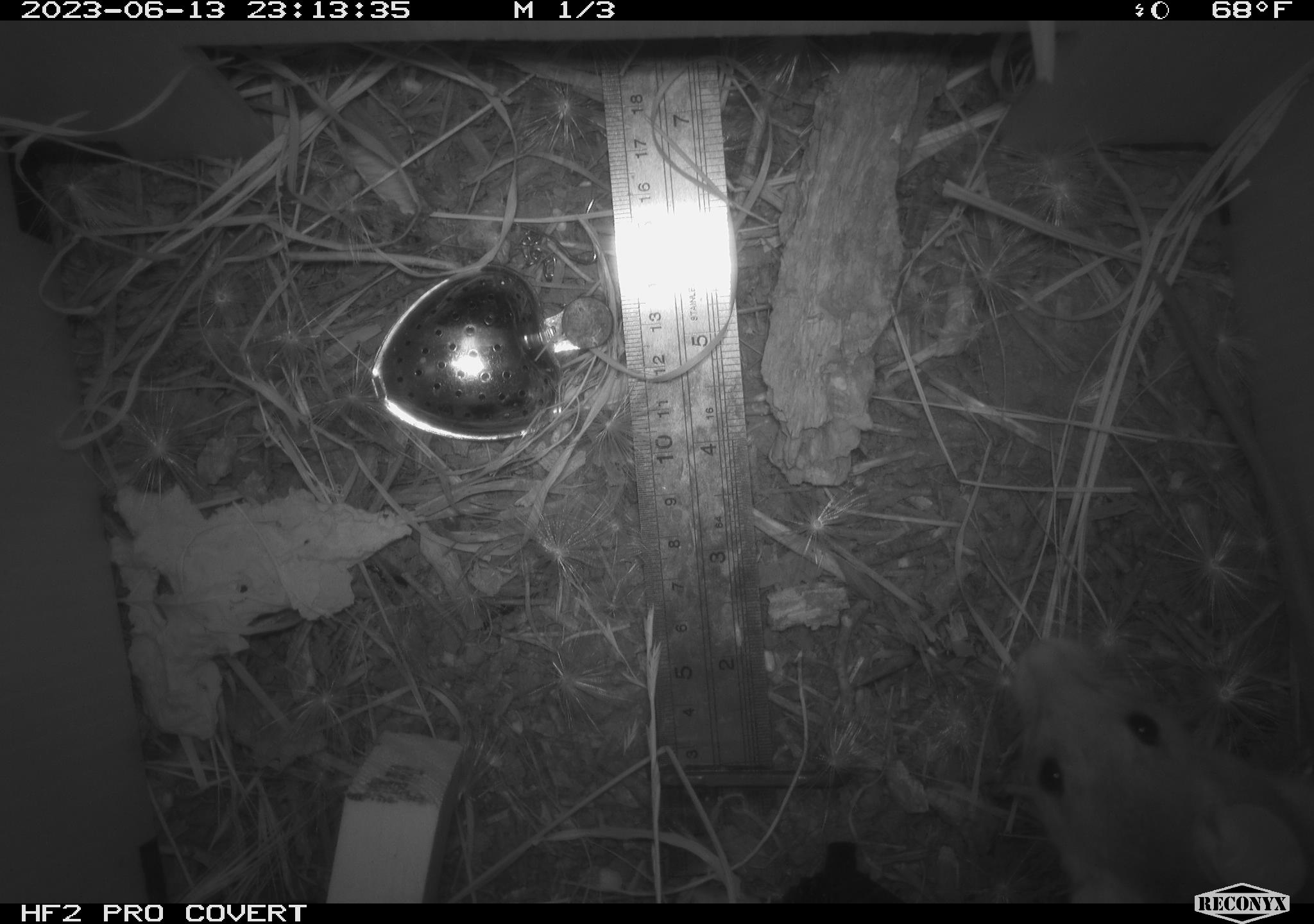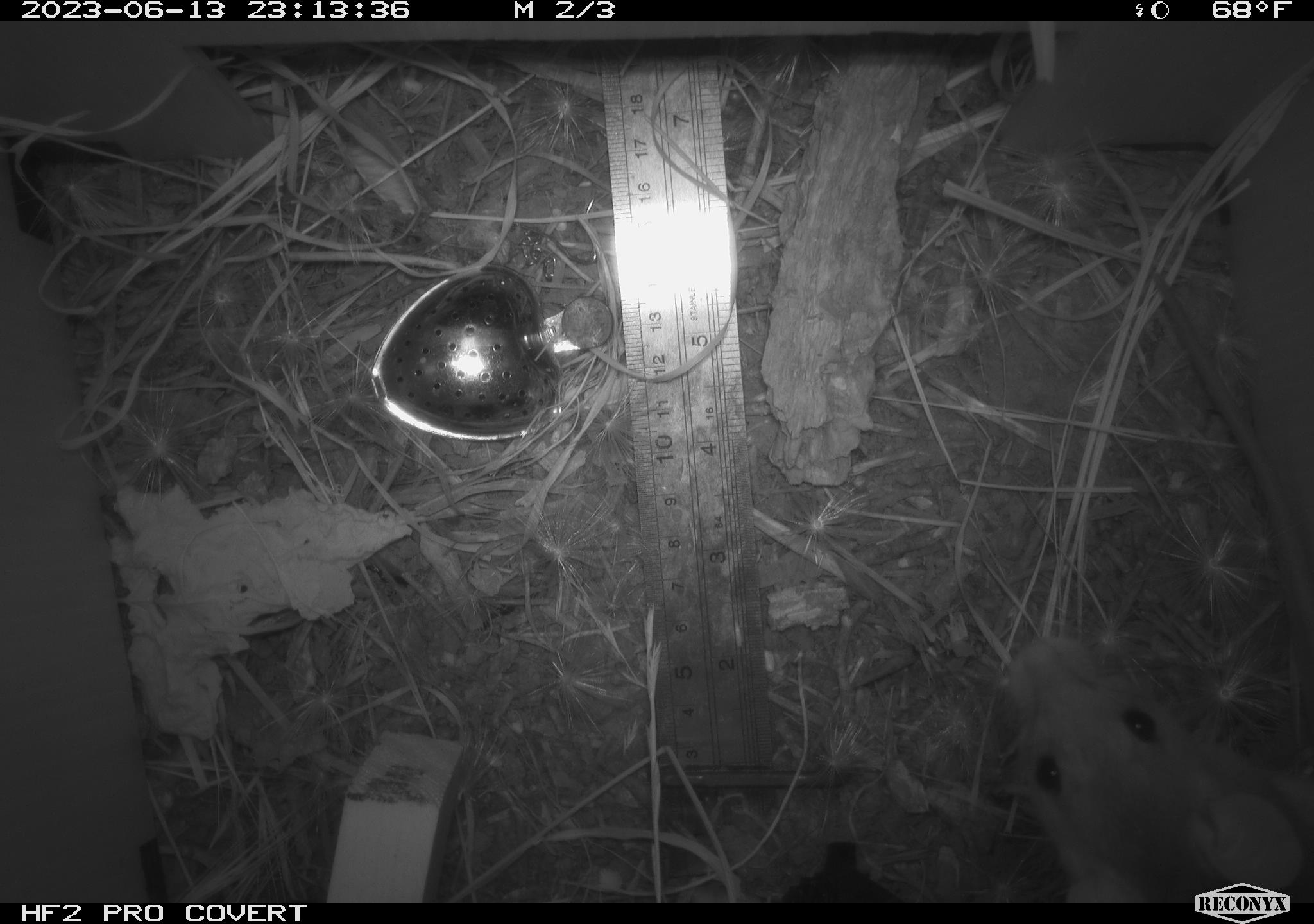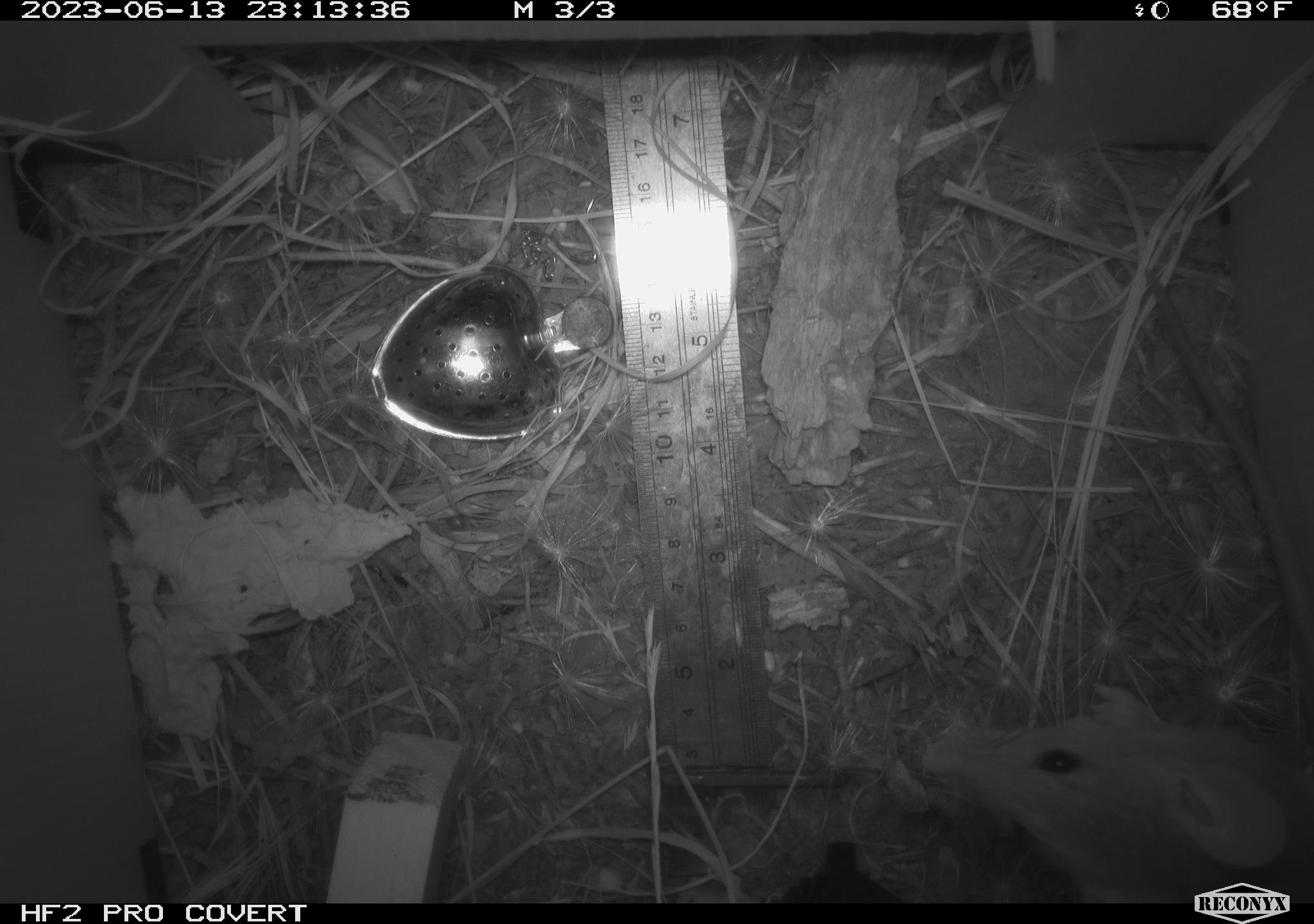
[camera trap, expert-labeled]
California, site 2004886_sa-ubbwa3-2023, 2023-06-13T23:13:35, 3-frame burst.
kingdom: Animalia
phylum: Chordata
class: Mammalia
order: Rodentia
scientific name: Rodentia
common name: mouse species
Mouse species (Rodentia).